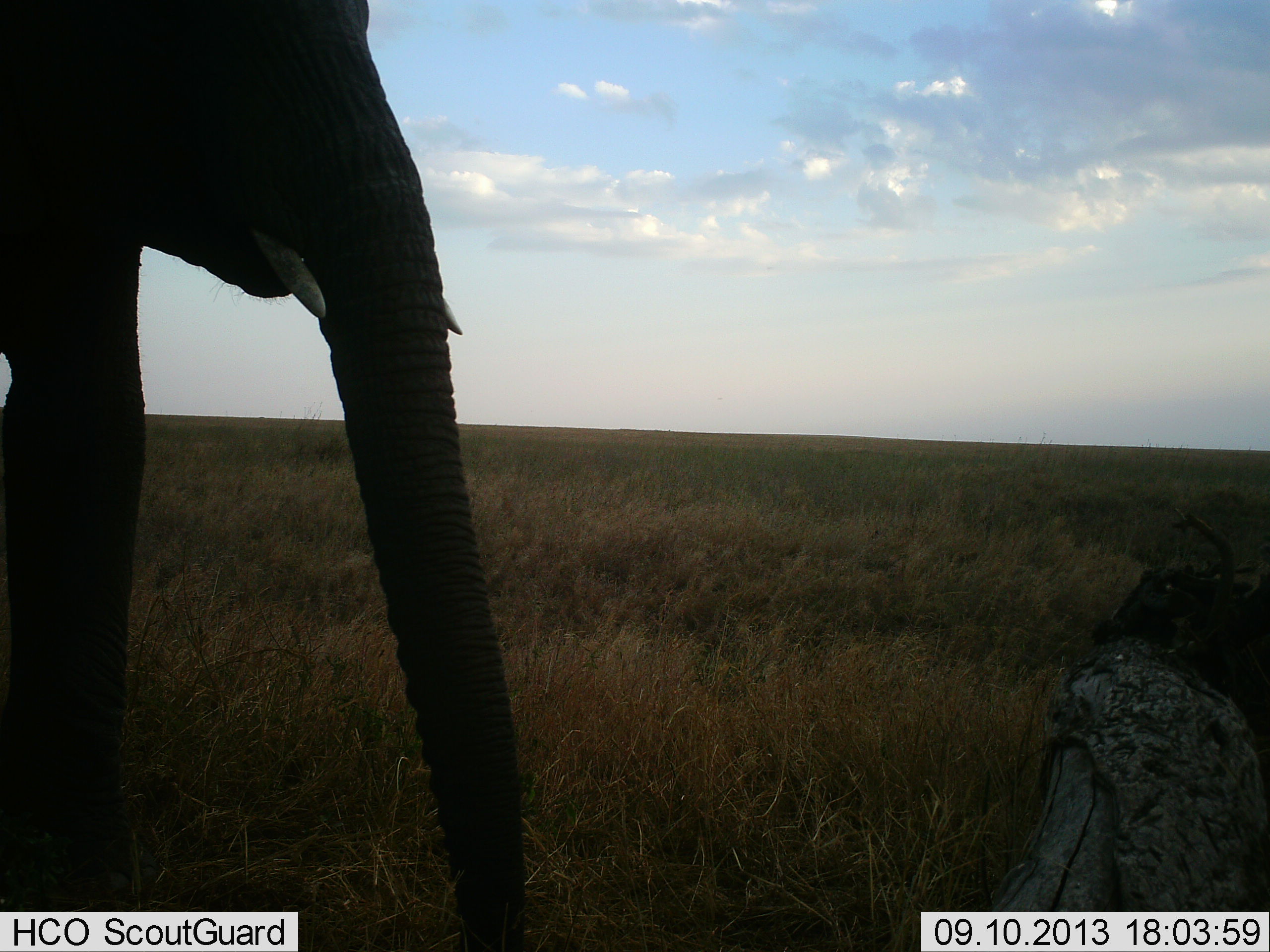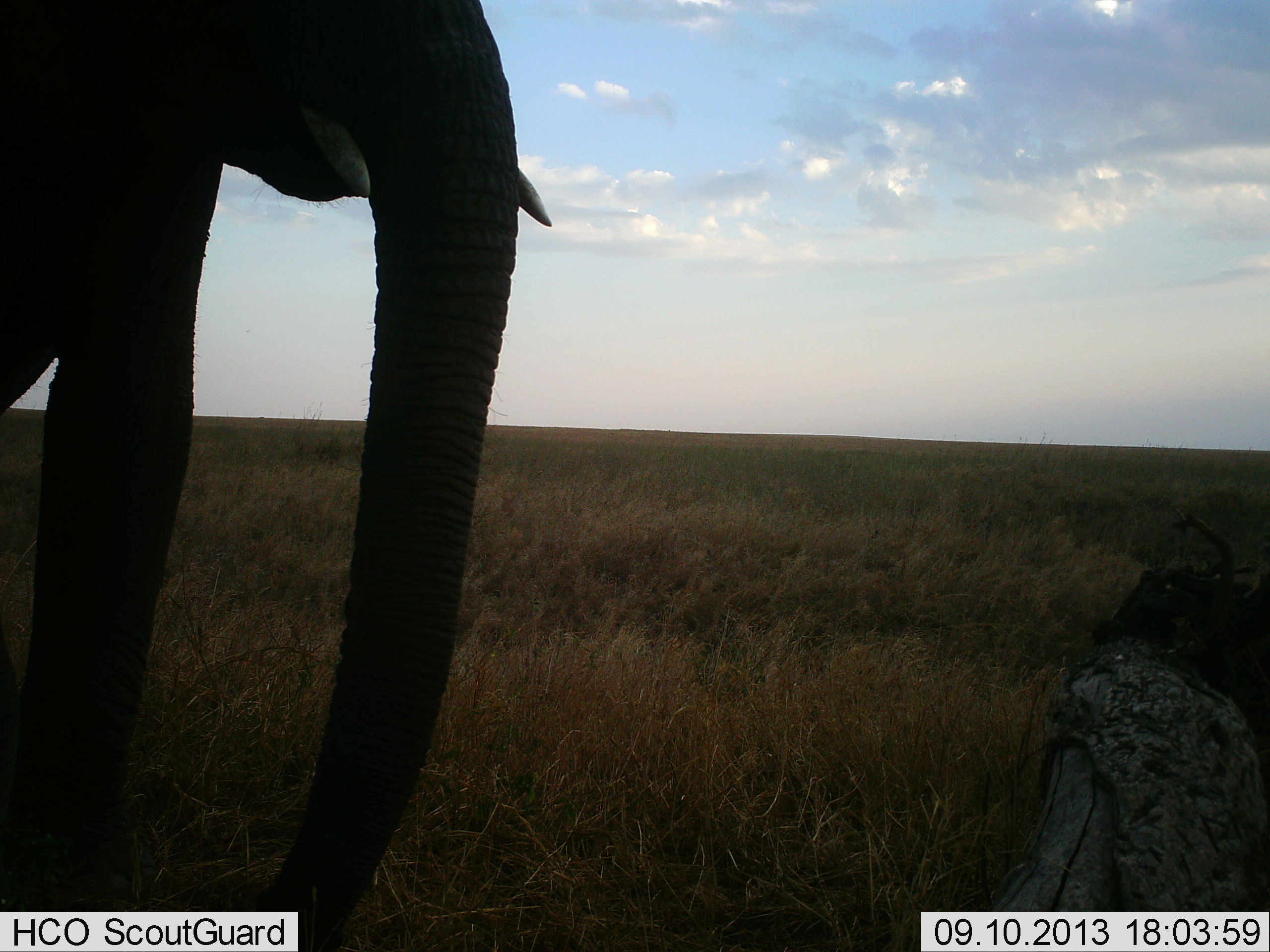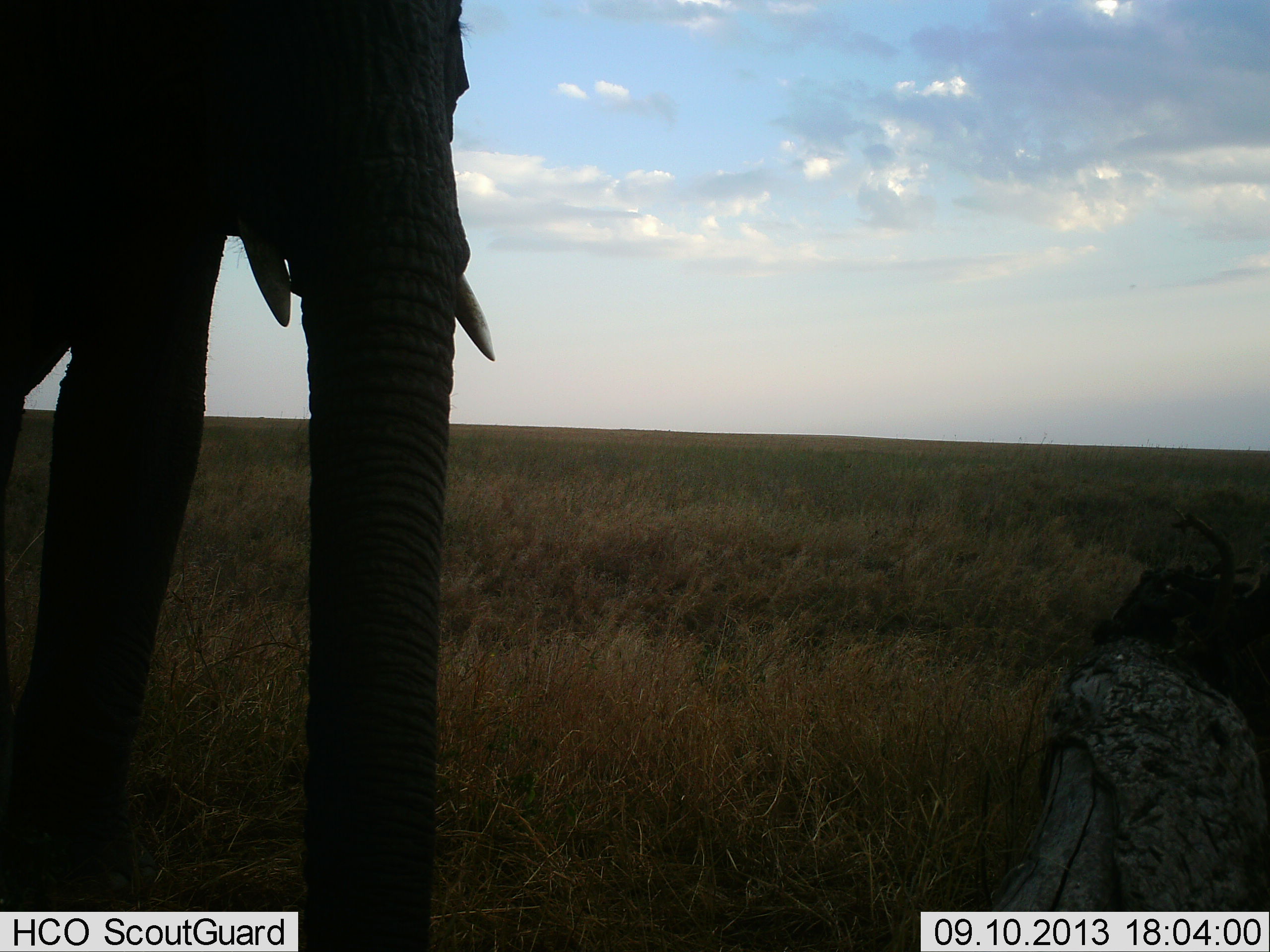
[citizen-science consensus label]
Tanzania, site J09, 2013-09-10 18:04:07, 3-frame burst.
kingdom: Animalia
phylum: Chordata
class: Mammalia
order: Proboscidea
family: Elephantidae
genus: Loxodonta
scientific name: Loxodonta africana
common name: african bush elephant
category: elephant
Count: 1.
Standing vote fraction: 70%.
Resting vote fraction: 5%.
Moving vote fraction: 30%.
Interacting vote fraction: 0%.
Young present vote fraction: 0%.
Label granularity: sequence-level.